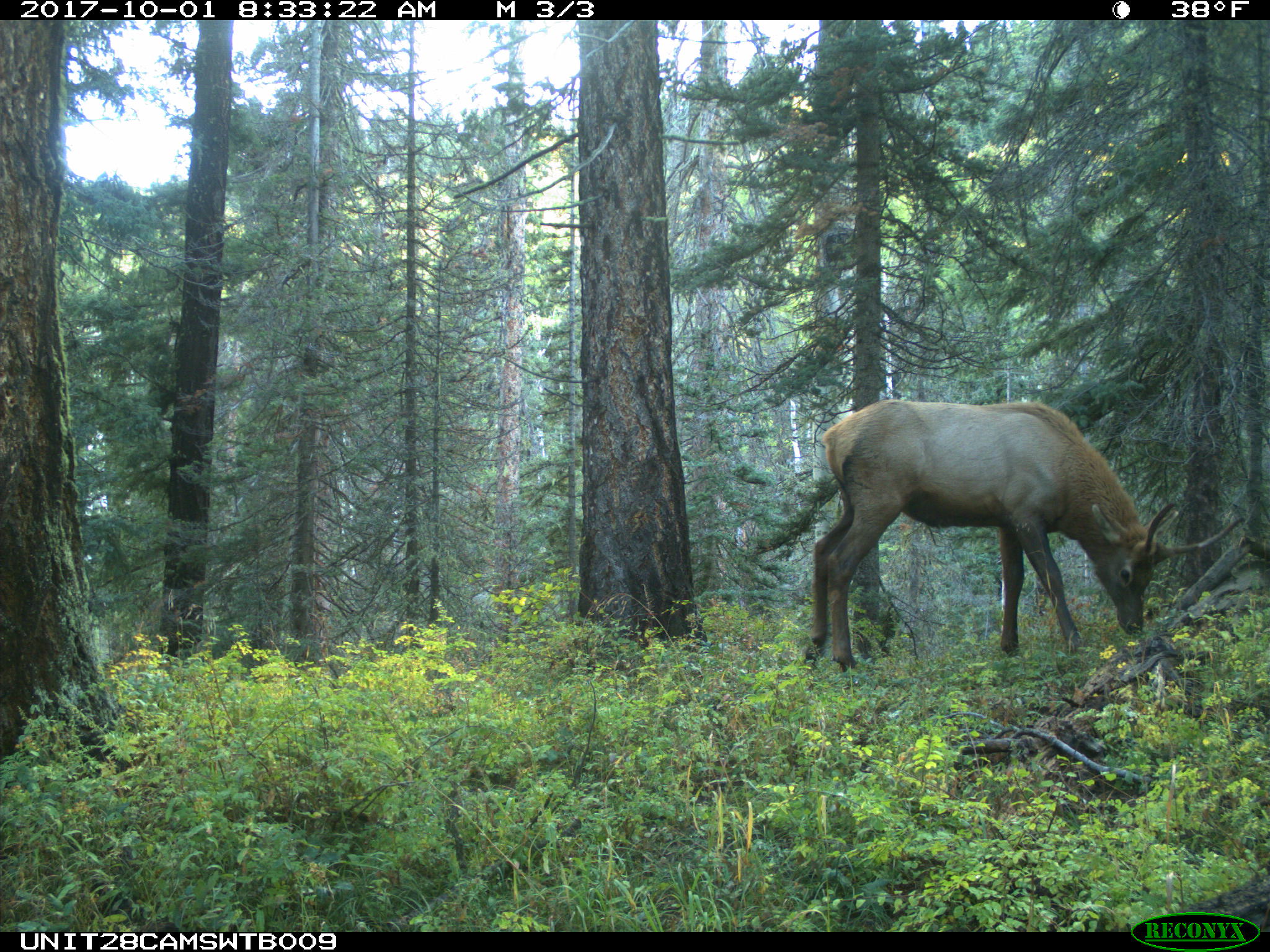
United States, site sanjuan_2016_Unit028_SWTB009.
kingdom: Animalia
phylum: Chordata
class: Mammalia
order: Artiodactyla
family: Cervidae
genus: Cervus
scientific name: Cervus elaphus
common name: red deer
Cervus elaphus (red deer).